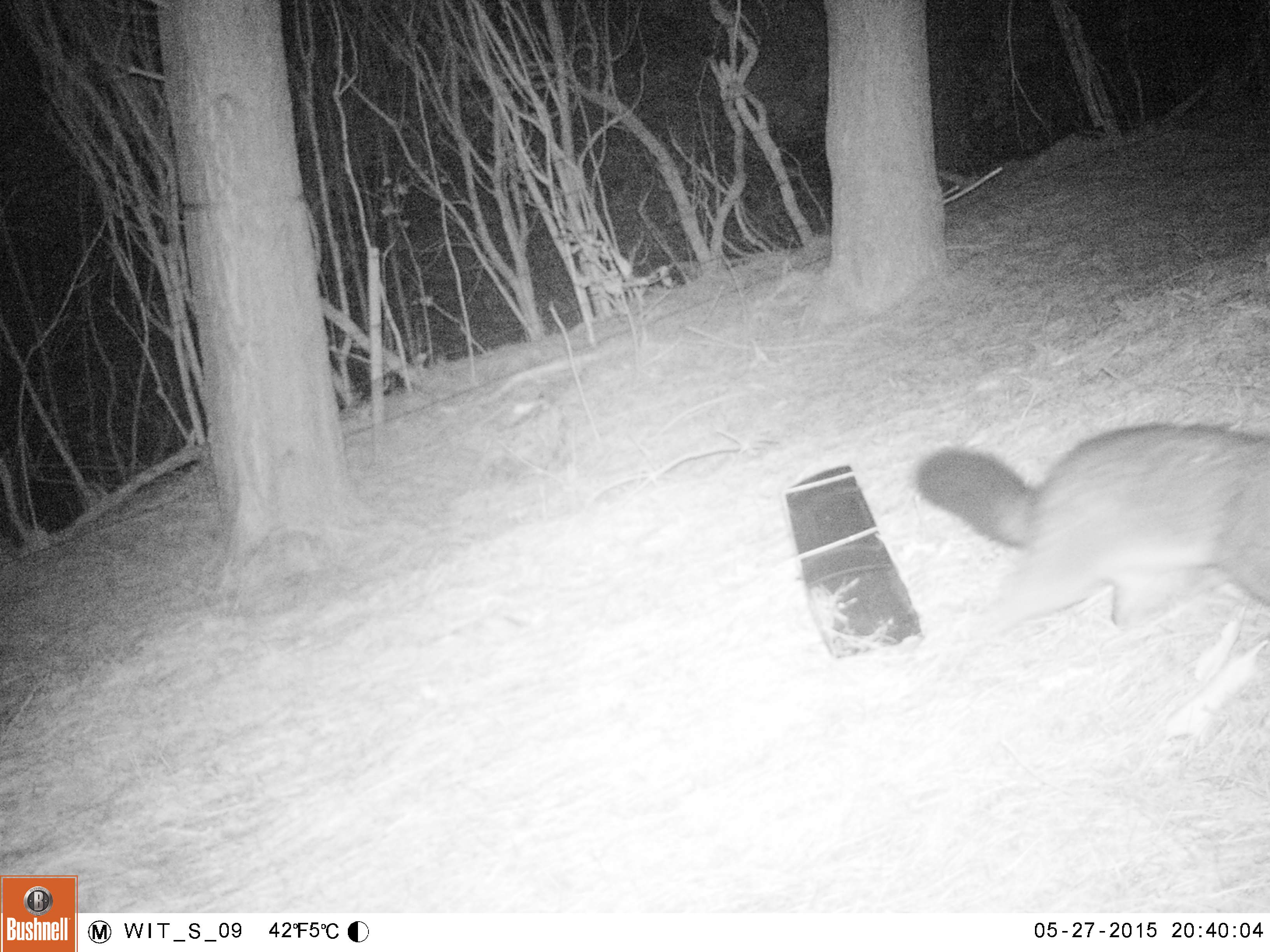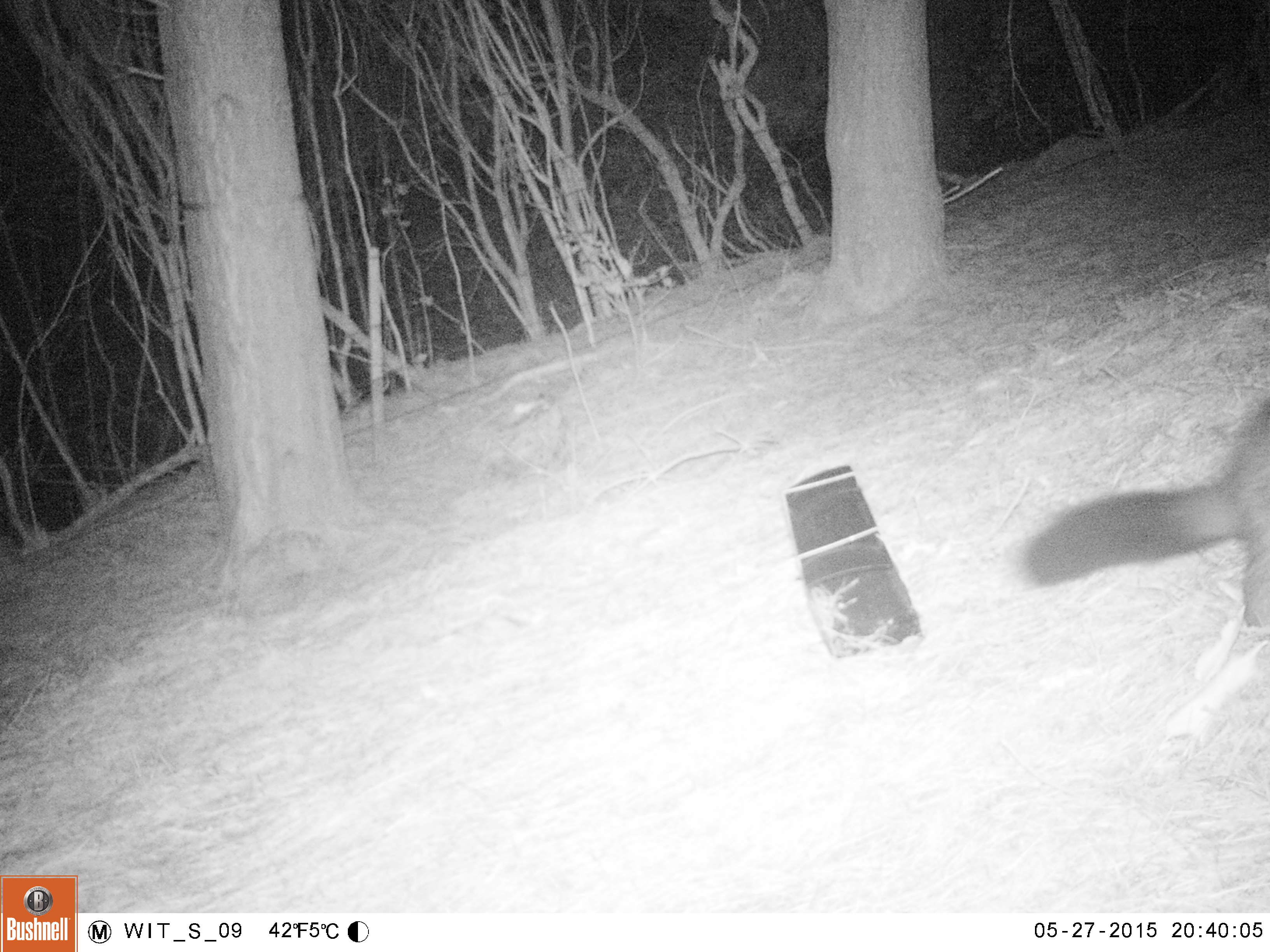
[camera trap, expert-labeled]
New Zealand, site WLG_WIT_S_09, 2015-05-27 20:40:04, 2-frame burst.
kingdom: Animalia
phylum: Chordata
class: Mammalia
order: Diprotodontia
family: Phalangeridae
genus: Trichosurus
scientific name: Trichosurus vulpecula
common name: common brushtail possum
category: possum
Possum (common brushtail possum) (Trichosurus vulpecula).